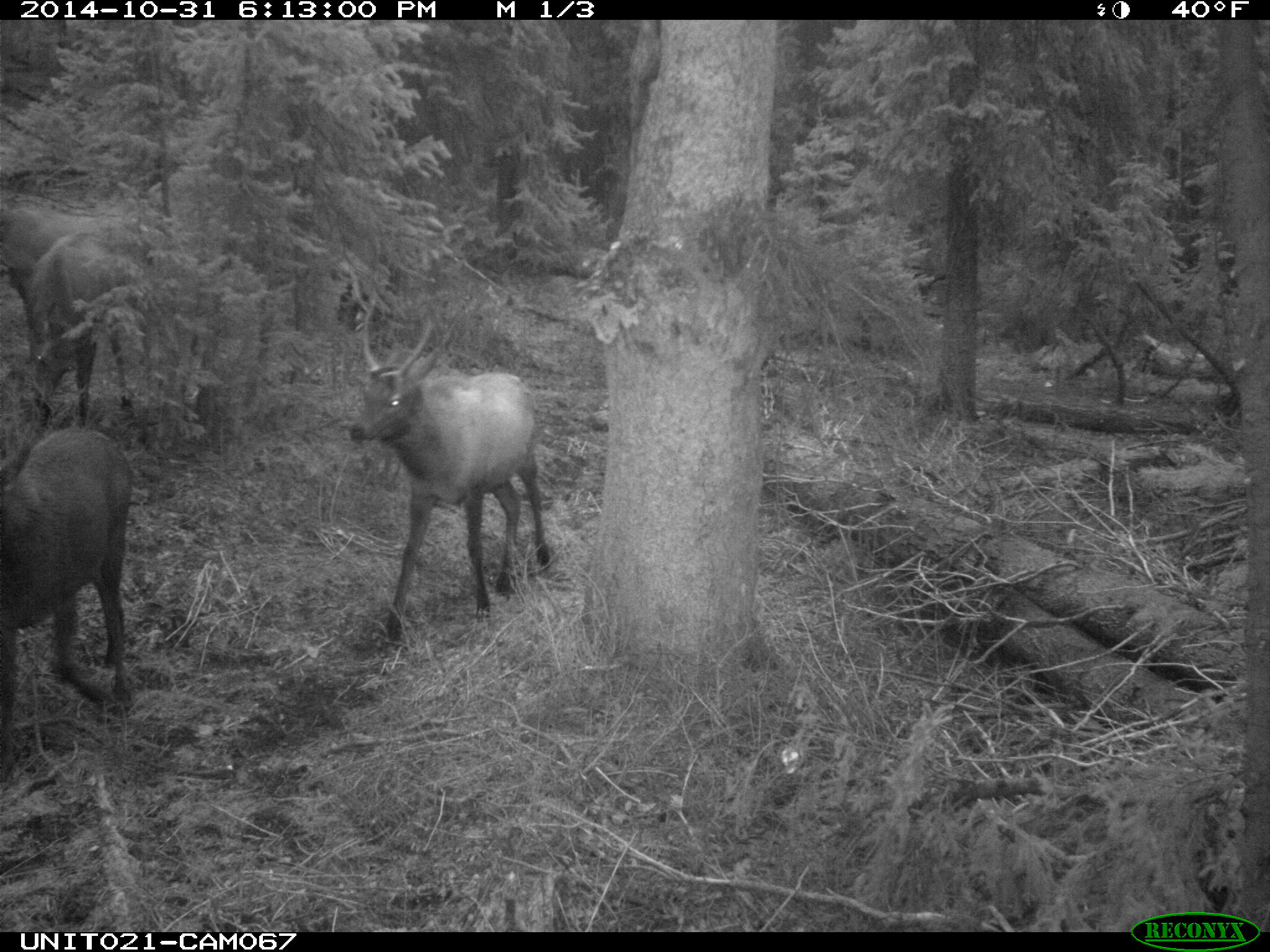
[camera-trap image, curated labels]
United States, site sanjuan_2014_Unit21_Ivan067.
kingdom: Animalia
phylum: Chordata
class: Mammalia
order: Artiodactyla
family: Cervidae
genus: Cervus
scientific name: Cervus elaphus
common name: red deer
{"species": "Cervus elaphus (red deer)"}